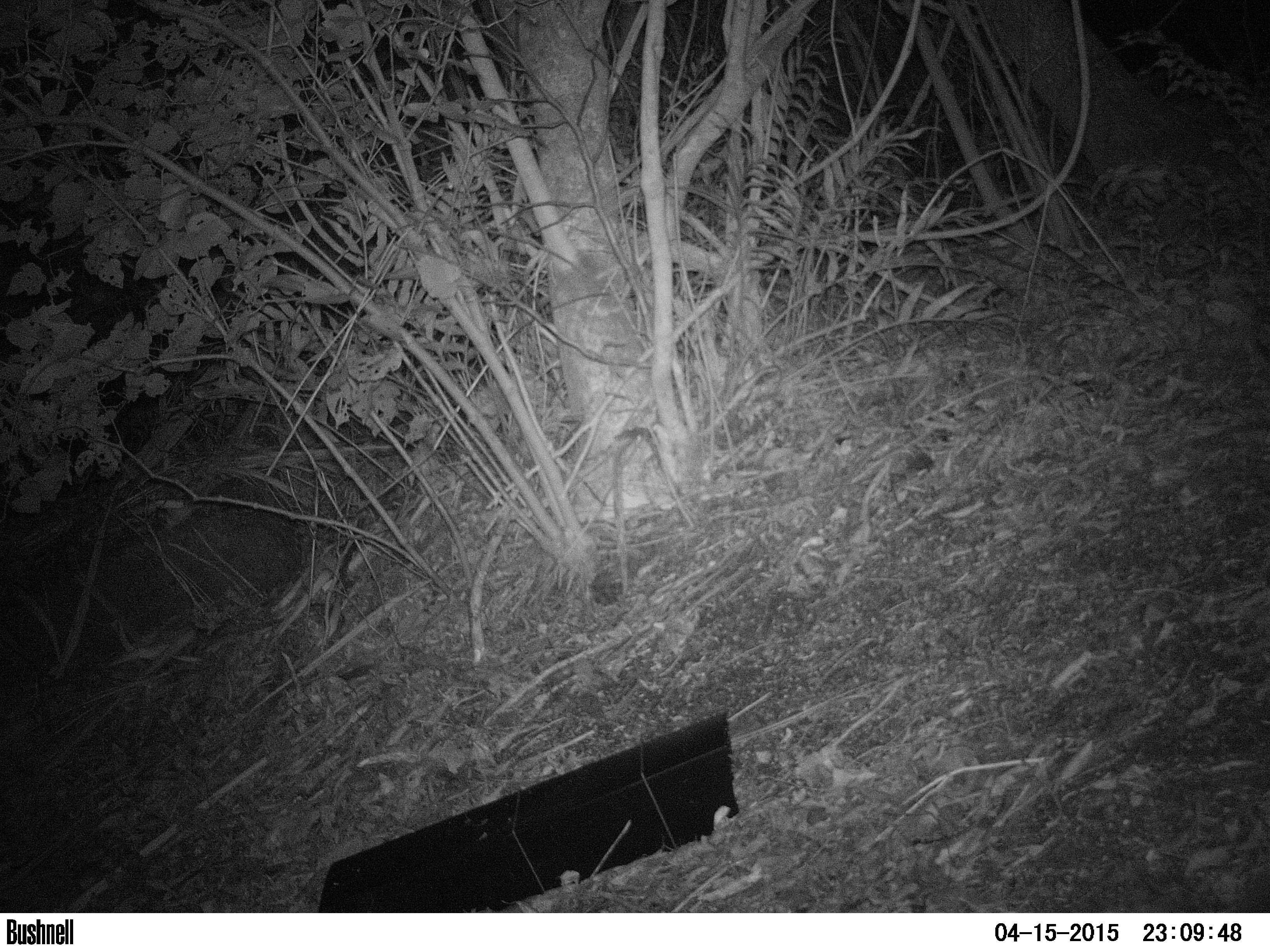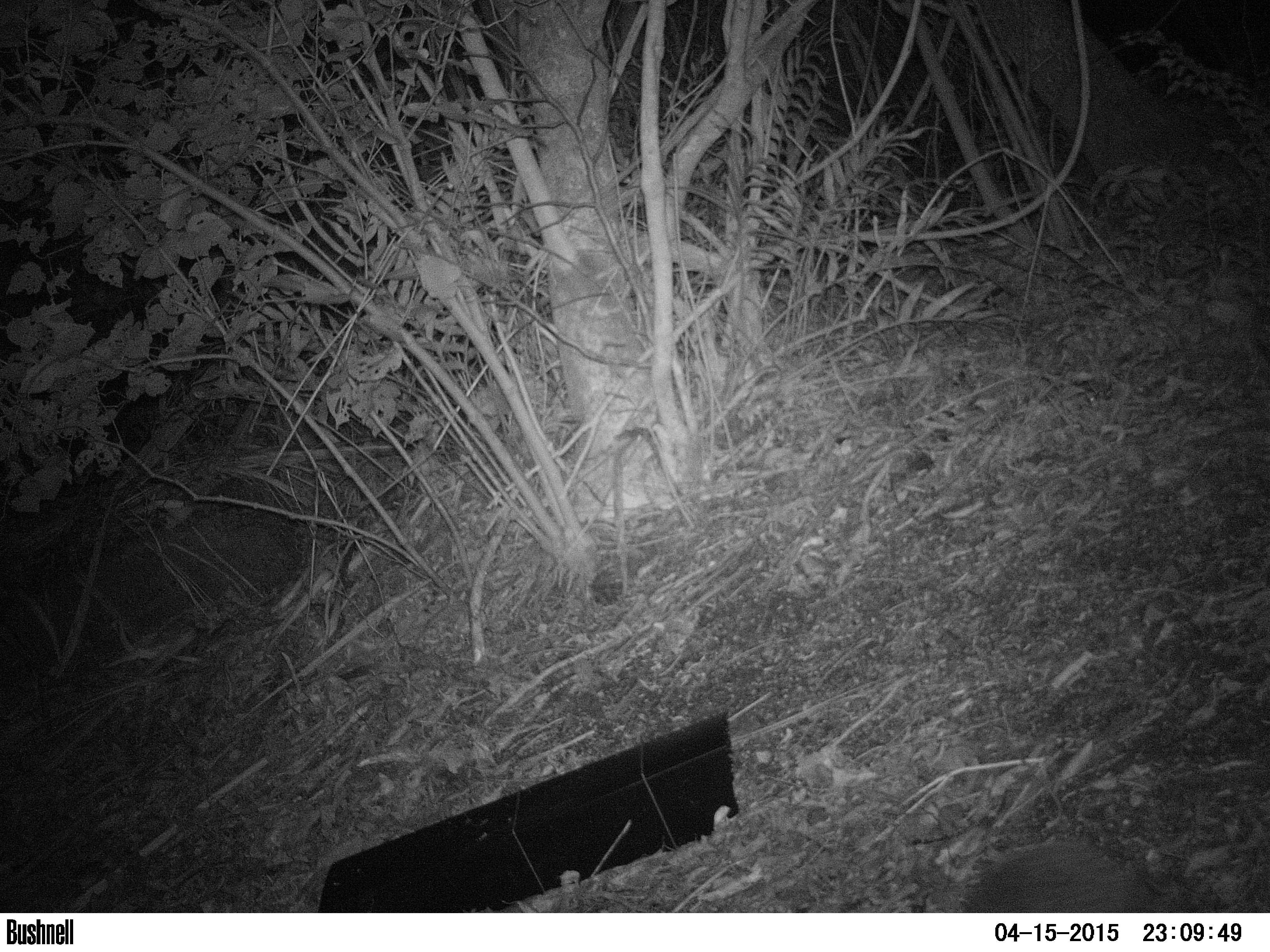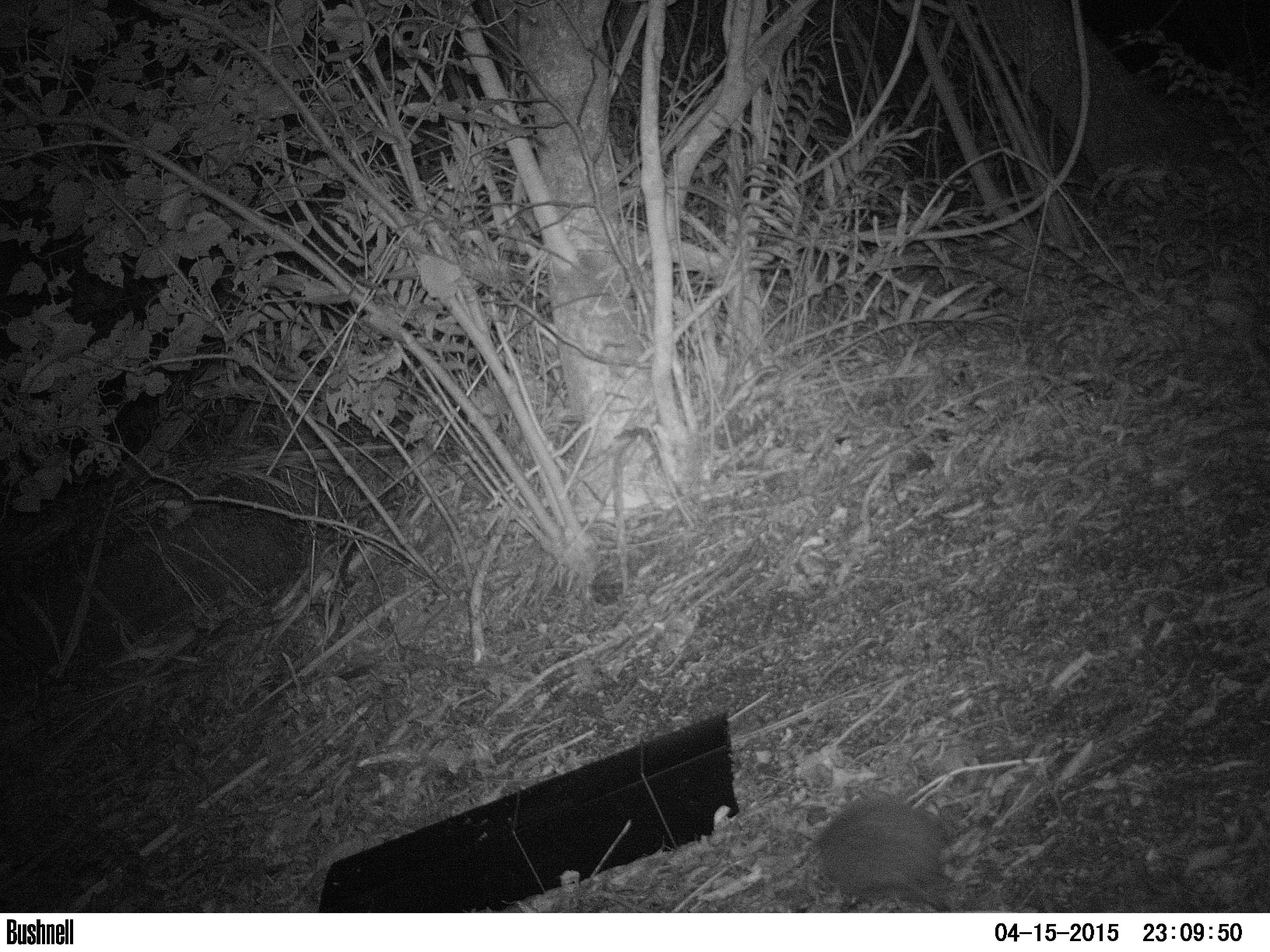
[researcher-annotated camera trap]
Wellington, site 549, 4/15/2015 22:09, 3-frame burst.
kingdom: Animalia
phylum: Chordata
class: Mammalia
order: Eulipotyphla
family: Erinaceidae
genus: Erinaceus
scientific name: Erinaceus europaeus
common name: hedgehog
Hedgehog (Erinaceus europaeus).